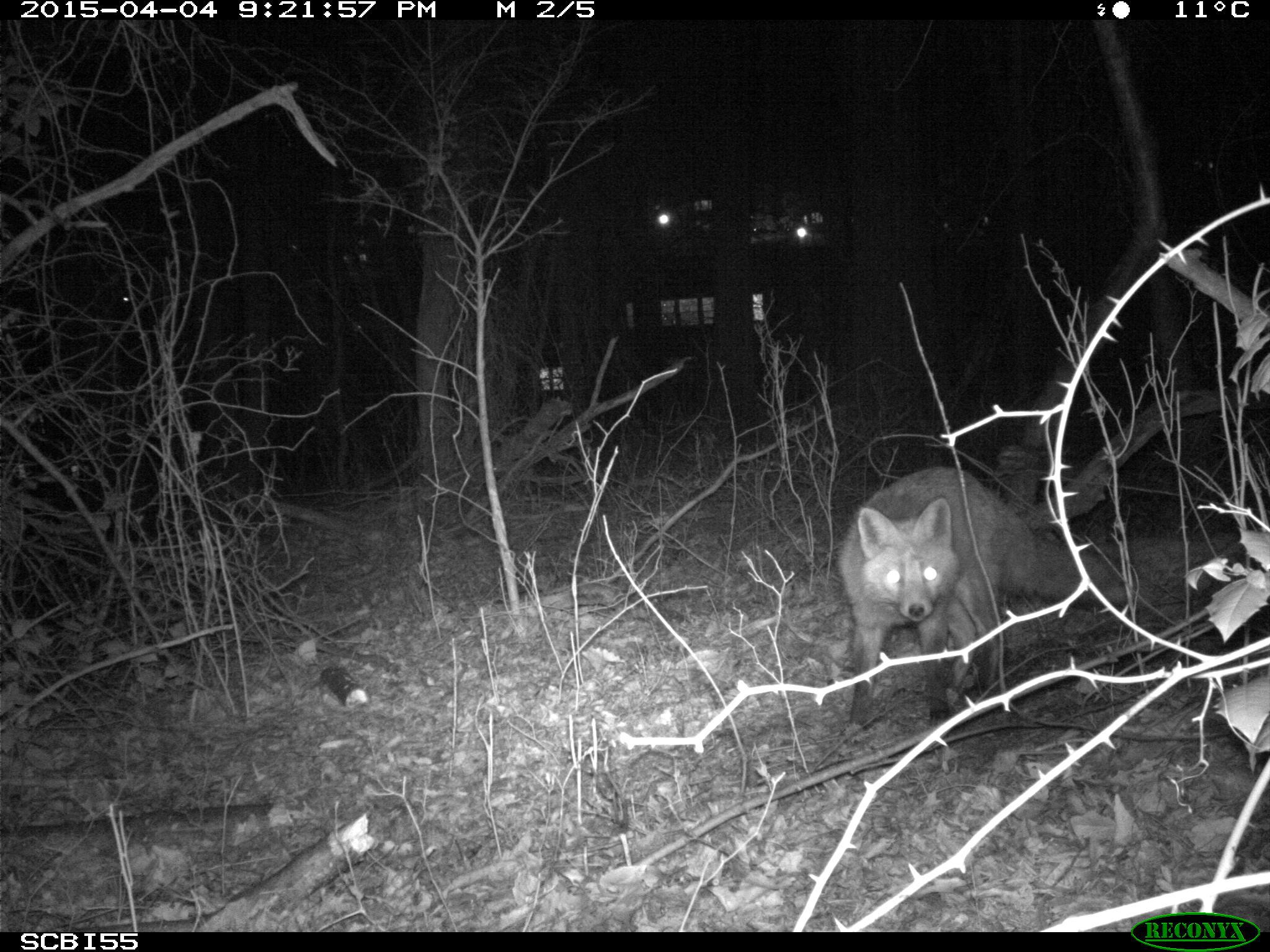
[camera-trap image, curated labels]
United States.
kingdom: Animalia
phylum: Chordata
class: Mammalia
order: Carnivora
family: Canidae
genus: Vulpes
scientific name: Vulpes vulpes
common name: red fox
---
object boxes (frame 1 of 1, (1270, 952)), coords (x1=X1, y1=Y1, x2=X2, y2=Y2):
Red Fox: (x1=834, y1=466, x2=1131, y2=733)